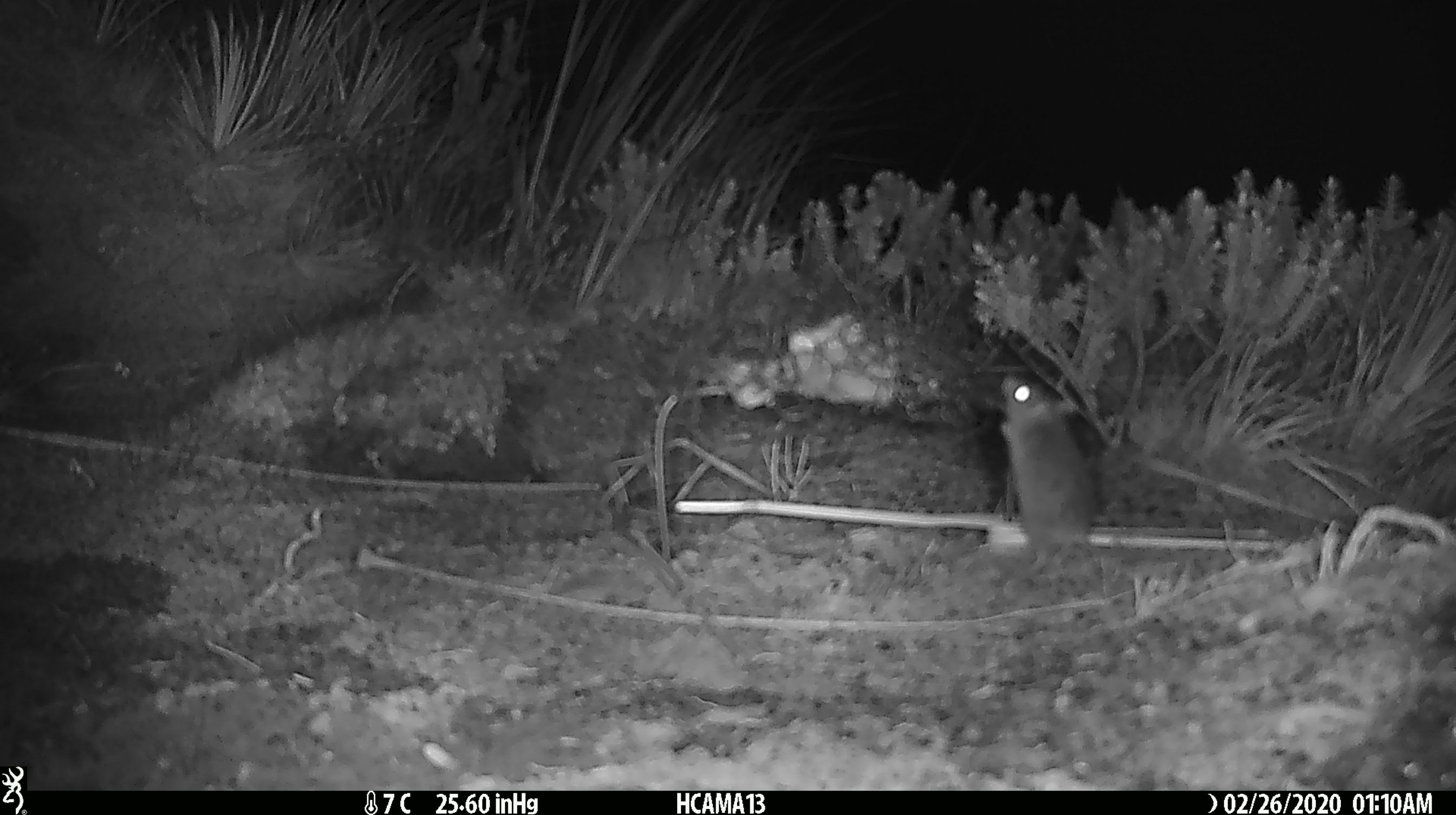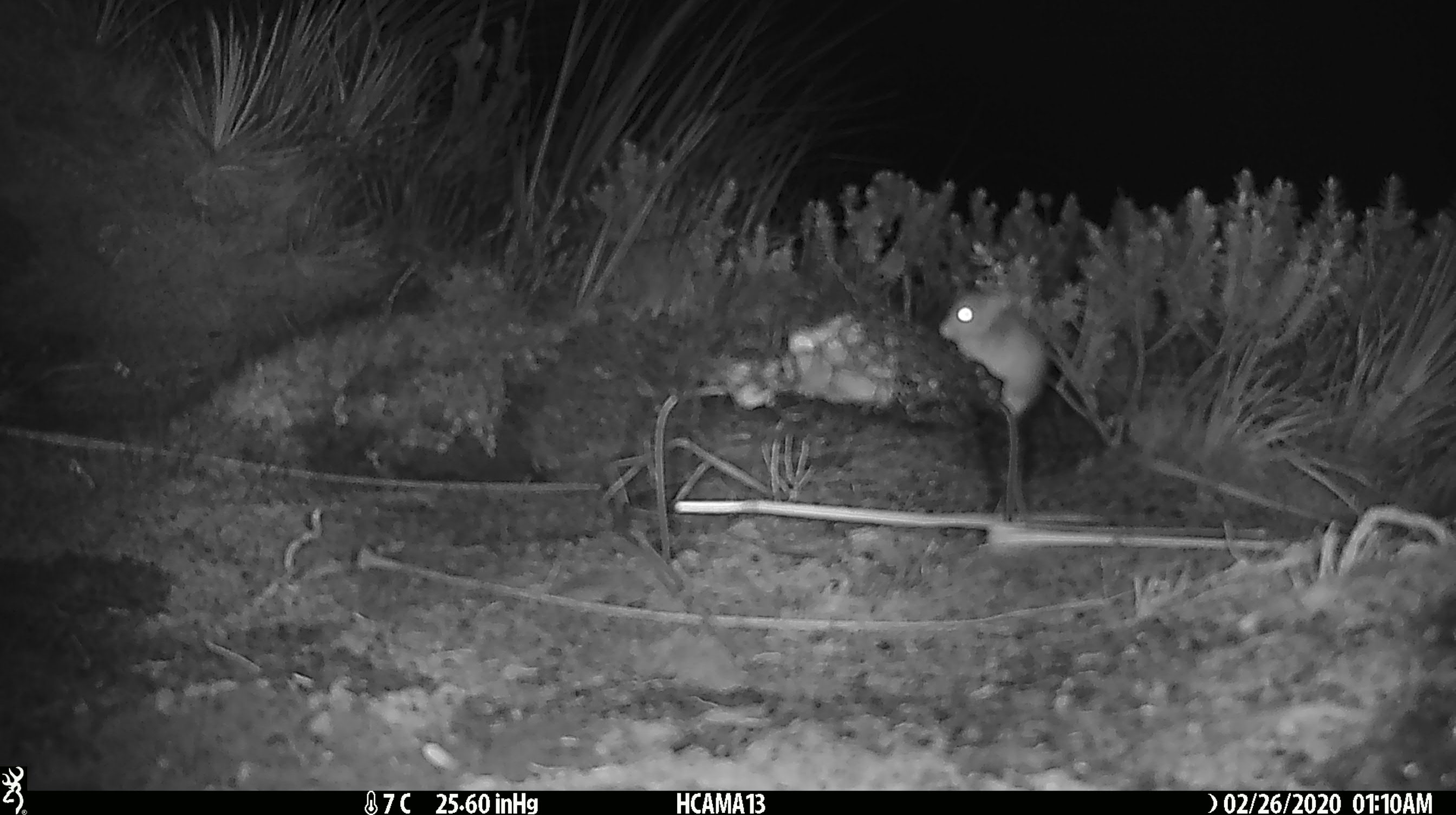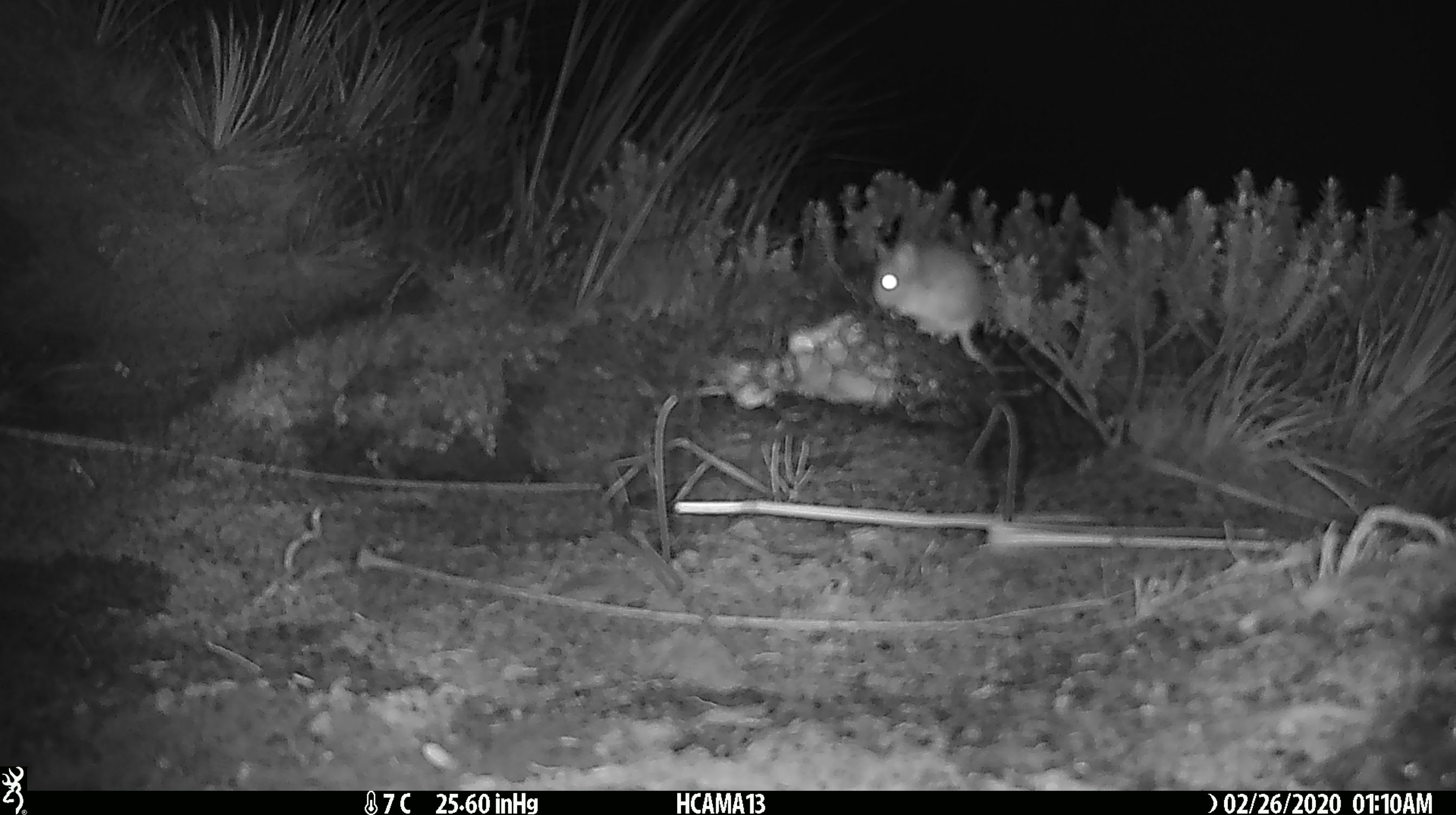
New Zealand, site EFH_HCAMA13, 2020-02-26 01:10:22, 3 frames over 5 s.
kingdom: Animalia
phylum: Chordata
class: Mammalia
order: Rodentia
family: Muridae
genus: Mus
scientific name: Mus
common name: mouse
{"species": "mouse (Mus)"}